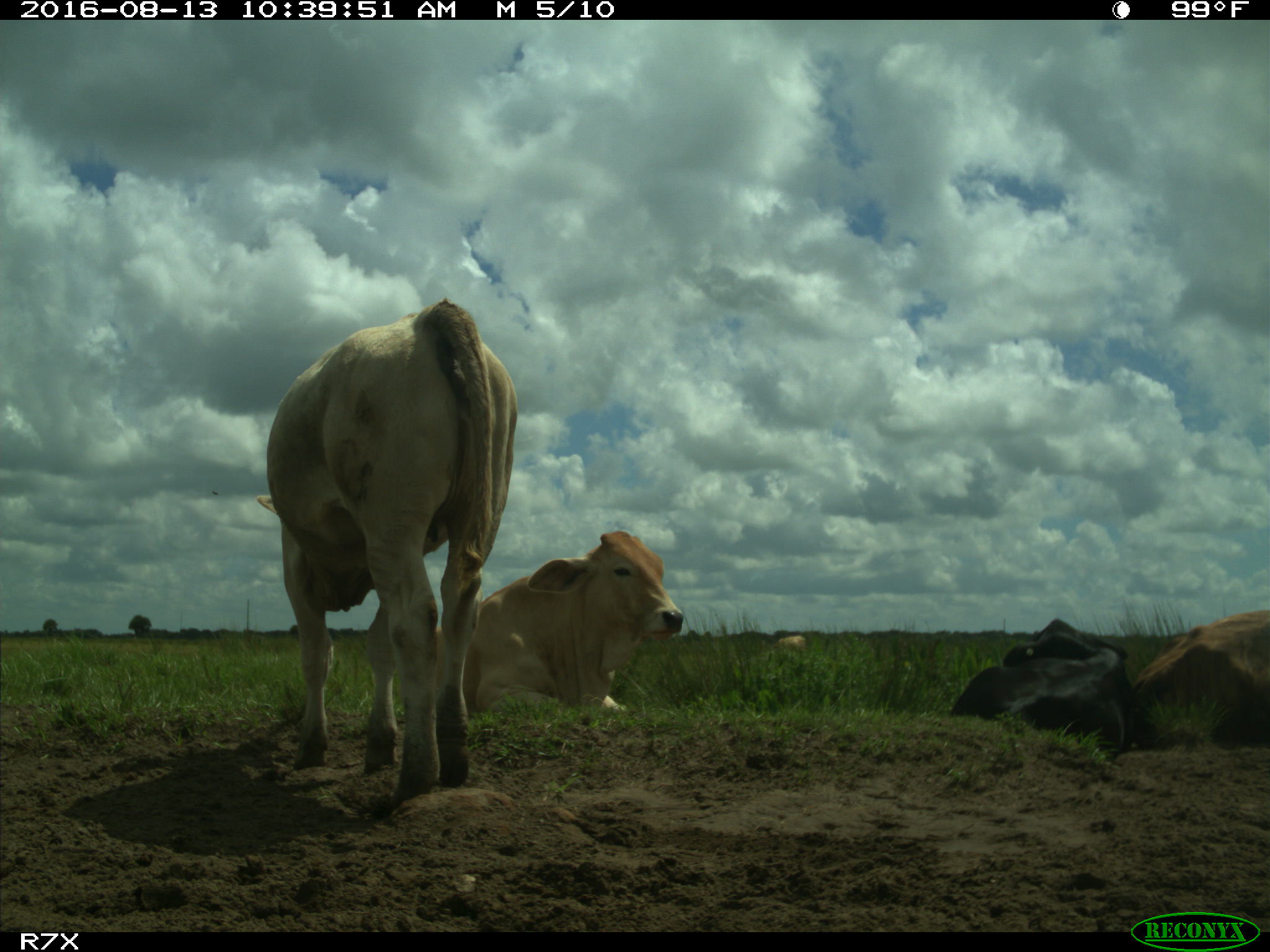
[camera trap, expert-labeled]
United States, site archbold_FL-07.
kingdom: Animalia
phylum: Chordata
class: Mammalia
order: Artiodactyla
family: Bovidae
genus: Bos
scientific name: Bos taurus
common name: domestic cow